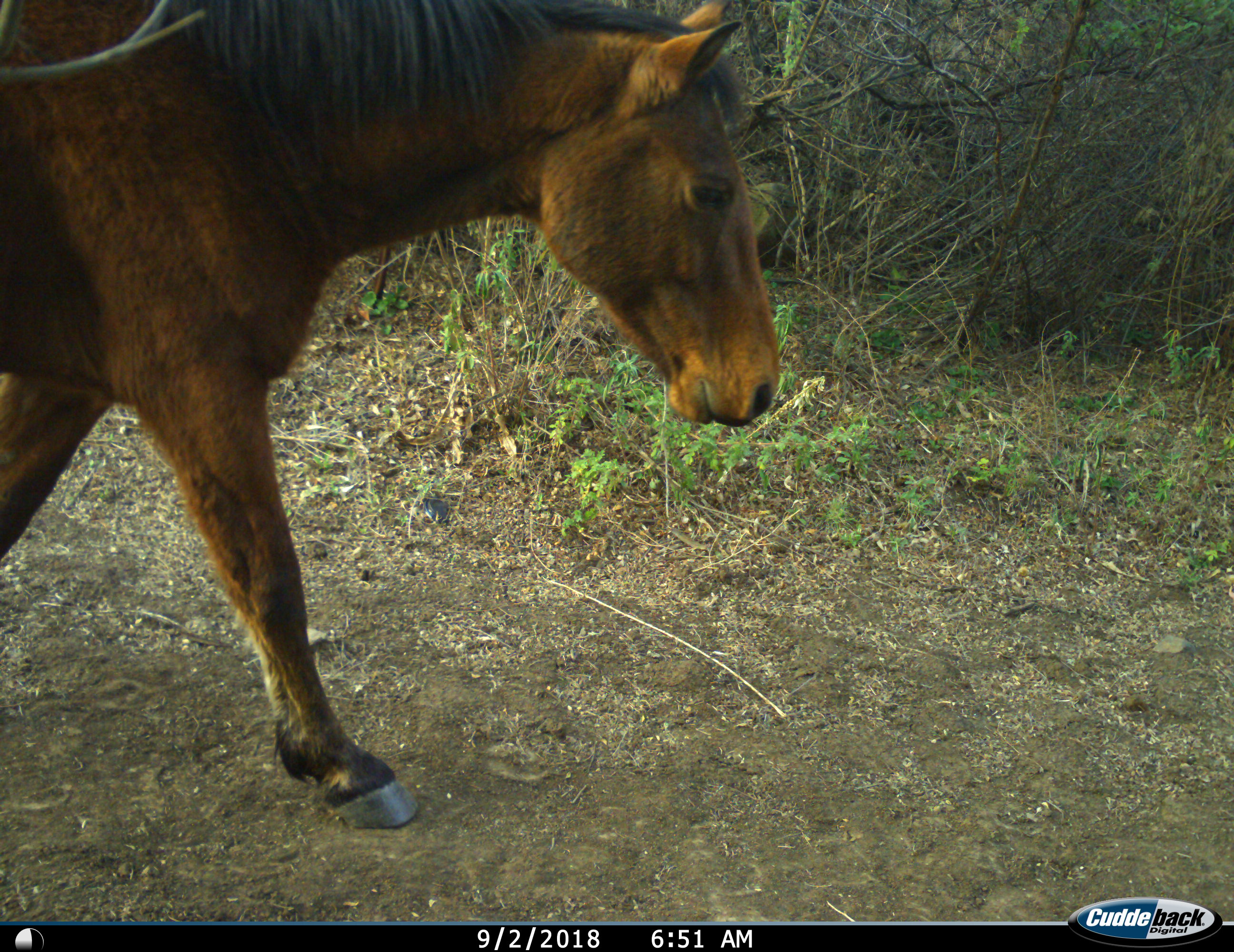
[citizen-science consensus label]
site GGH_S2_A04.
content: unidentified animal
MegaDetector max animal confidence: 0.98